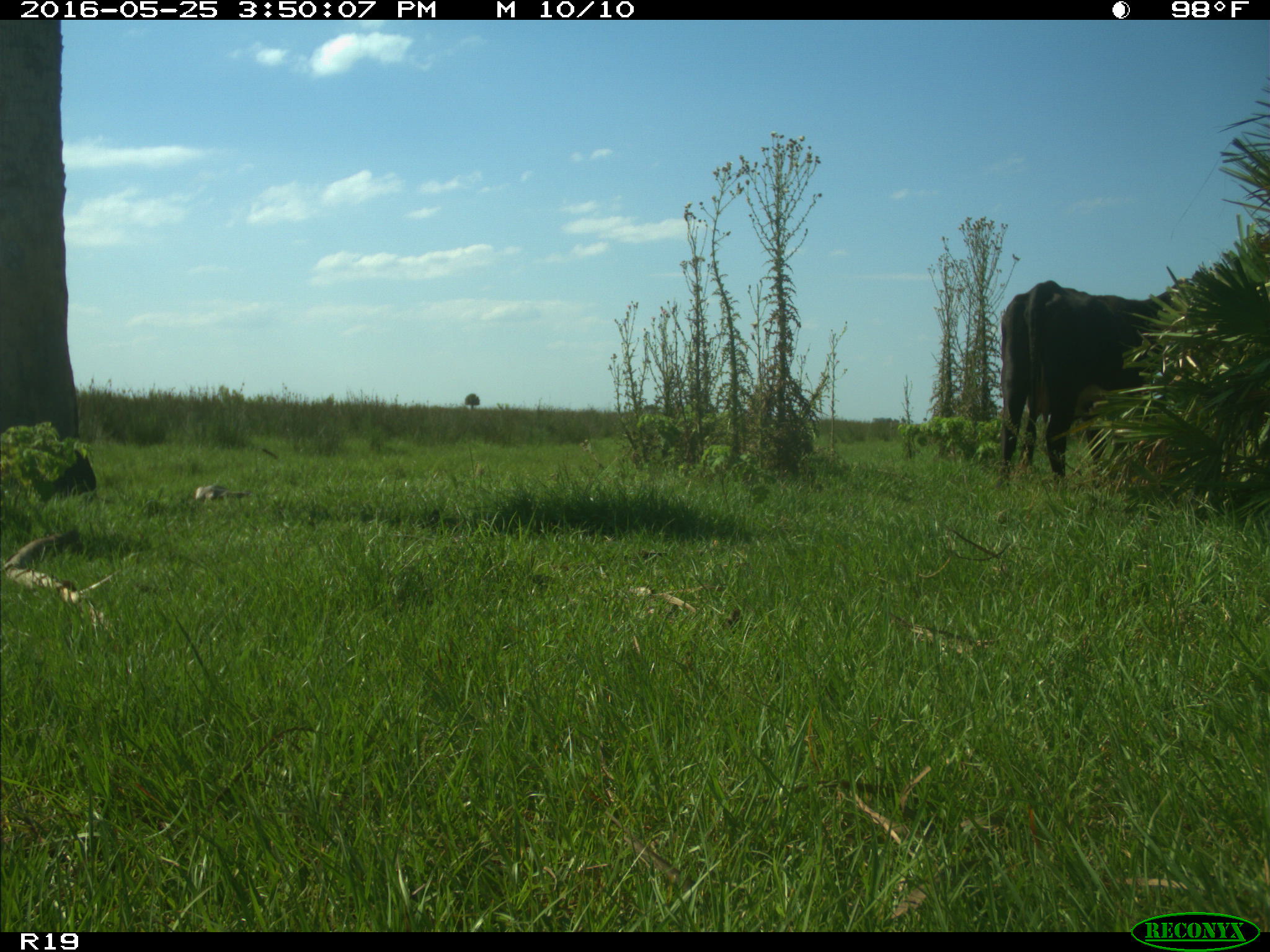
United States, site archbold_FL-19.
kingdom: Animalia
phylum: Chordata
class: Mammalia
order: Artiodactyla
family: Bovidae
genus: Bos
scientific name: Bos taurus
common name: domestic cow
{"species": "Bos taurus (domestic cow)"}